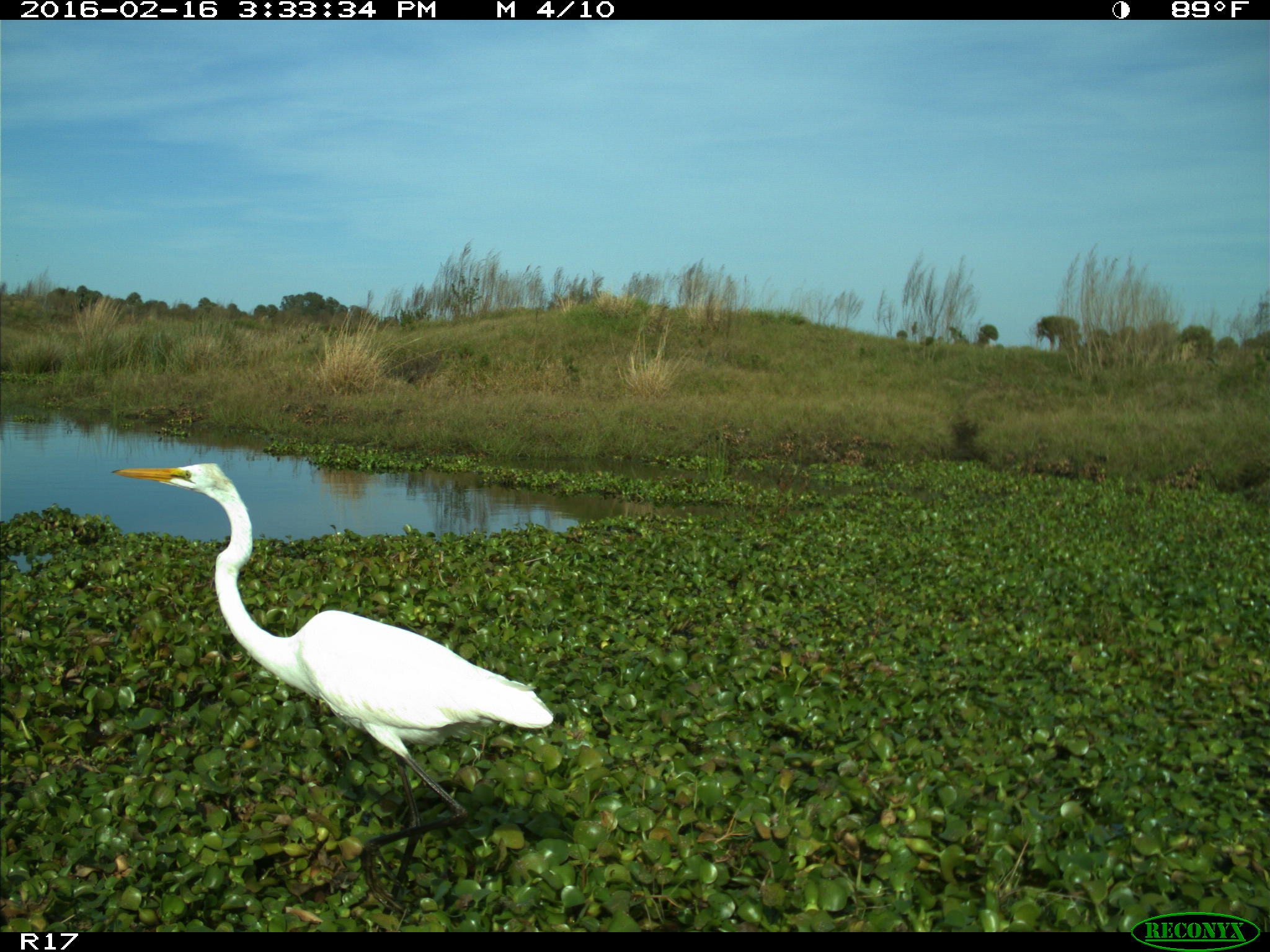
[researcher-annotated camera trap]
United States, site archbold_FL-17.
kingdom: Animalia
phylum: Chordata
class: Aves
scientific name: Aves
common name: birds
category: unidentified bird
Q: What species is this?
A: Unidentified bird (birds) (Aves).